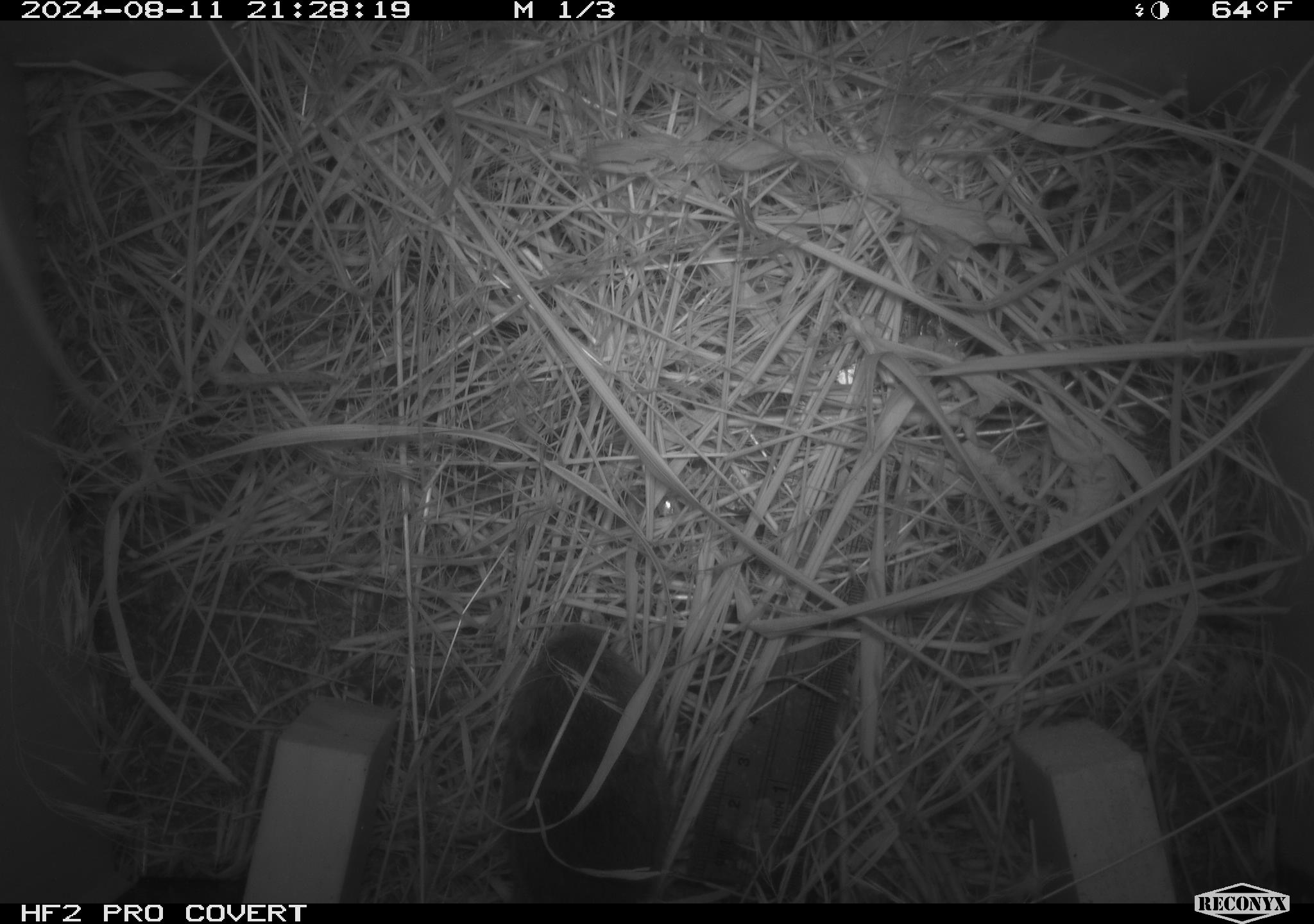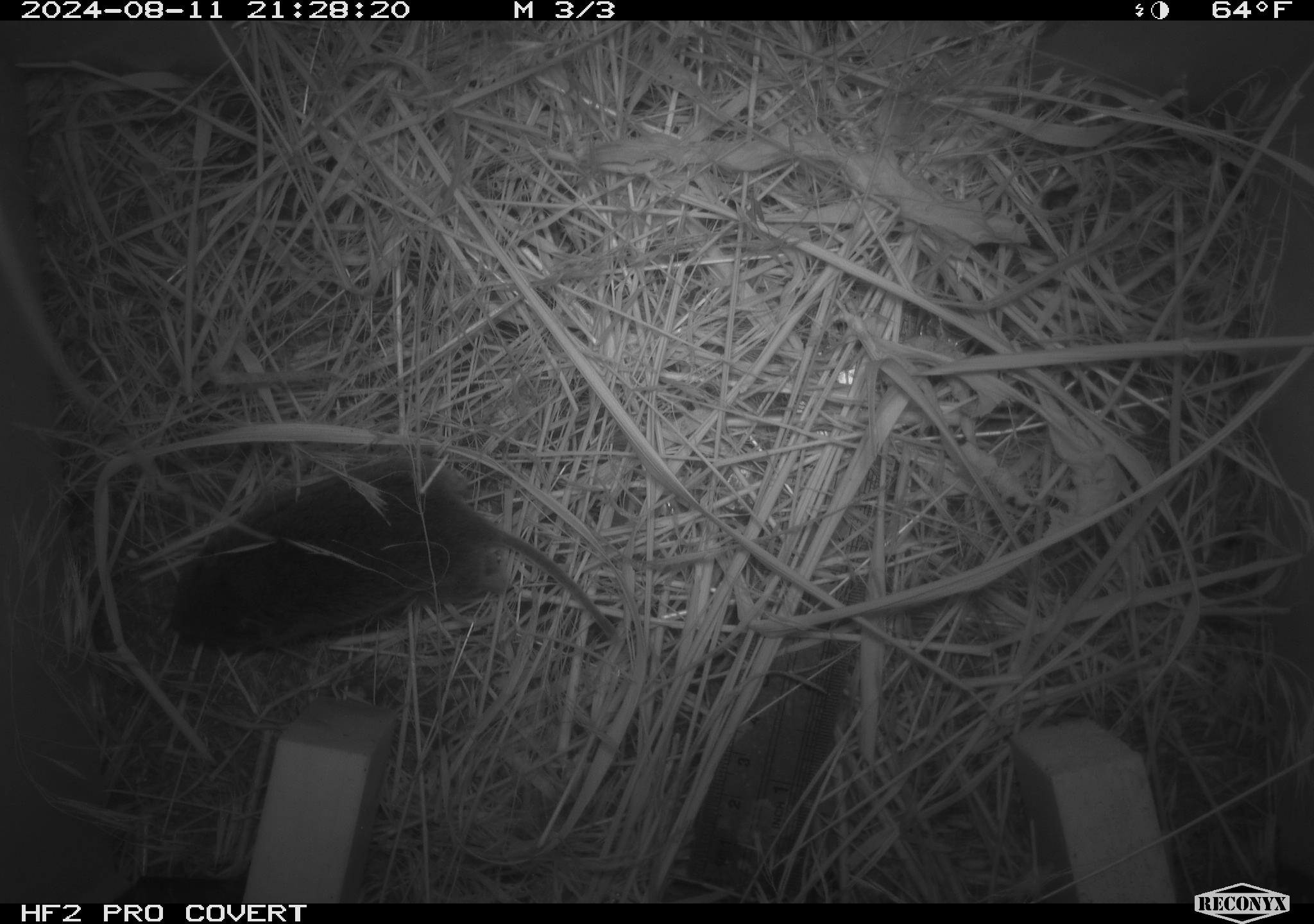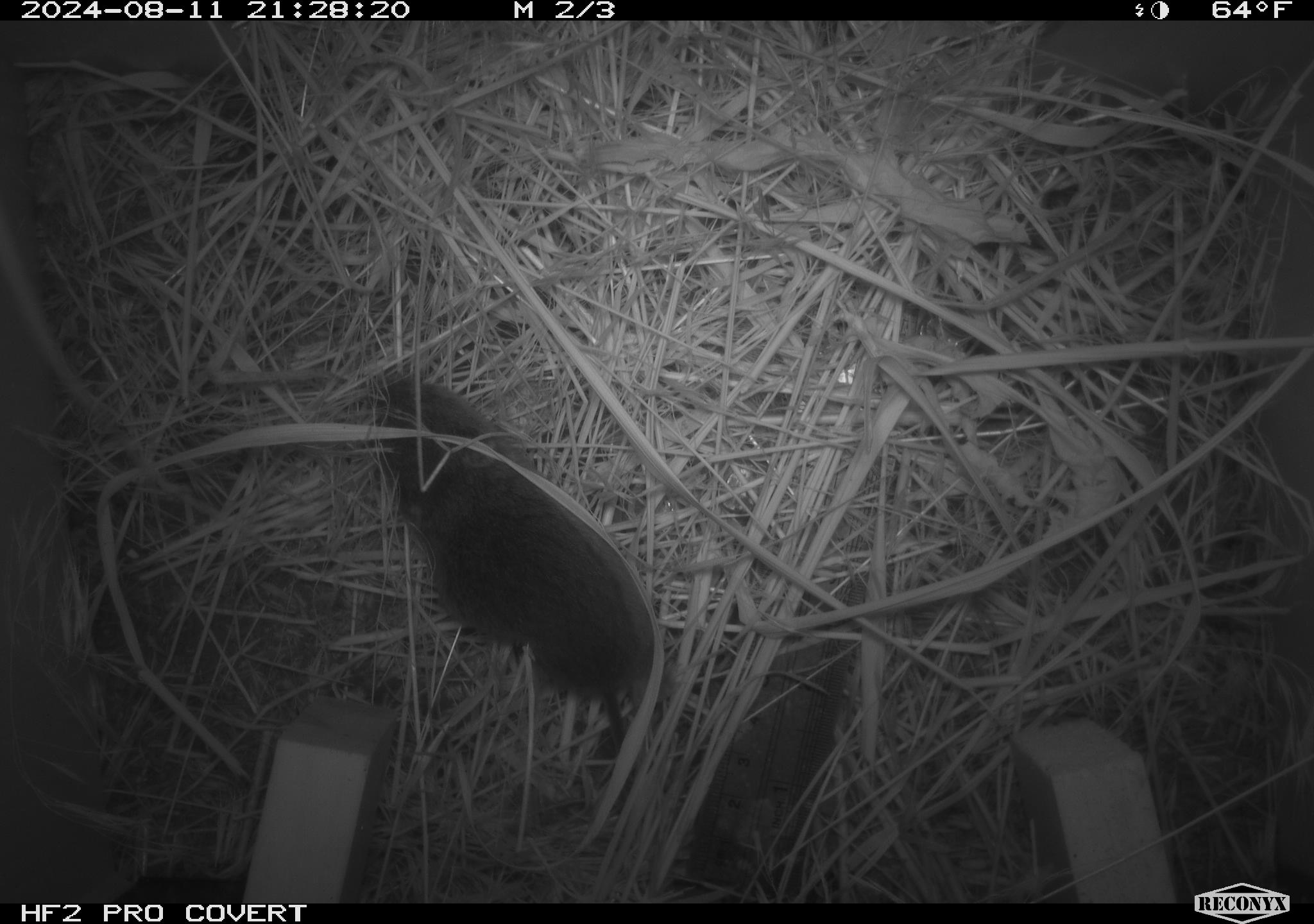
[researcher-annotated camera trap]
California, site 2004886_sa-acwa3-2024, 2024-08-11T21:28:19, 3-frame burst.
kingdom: Animalia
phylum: Chordata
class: Mammalia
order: Rodentia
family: Cricetidae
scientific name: Arvicolinae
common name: voles, lemmings, and muskrats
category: arvicolinae subfamily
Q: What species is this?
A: Arvicolinae subfamily (voles, lemmings, and muskrats) (Arvicolinae).